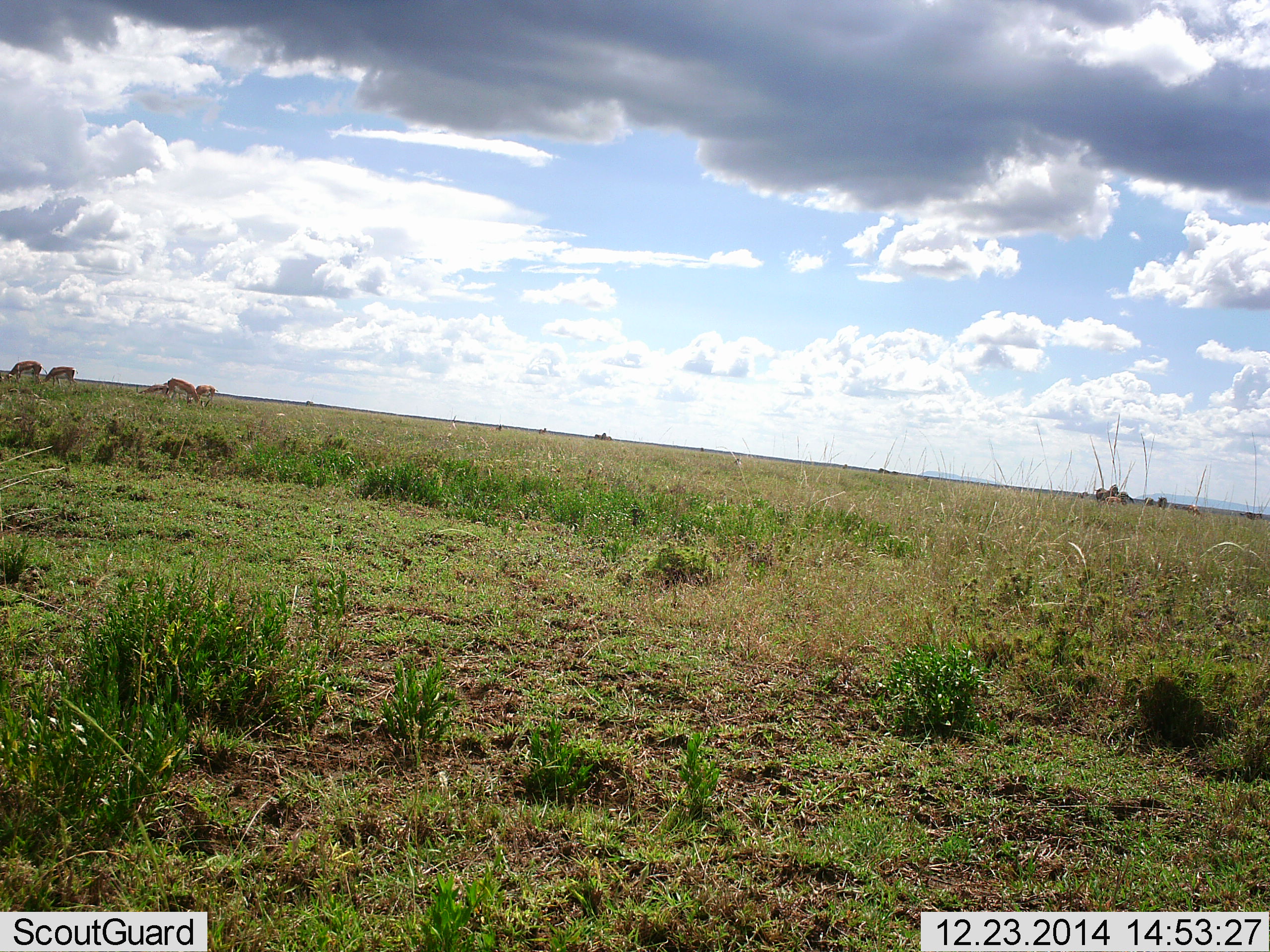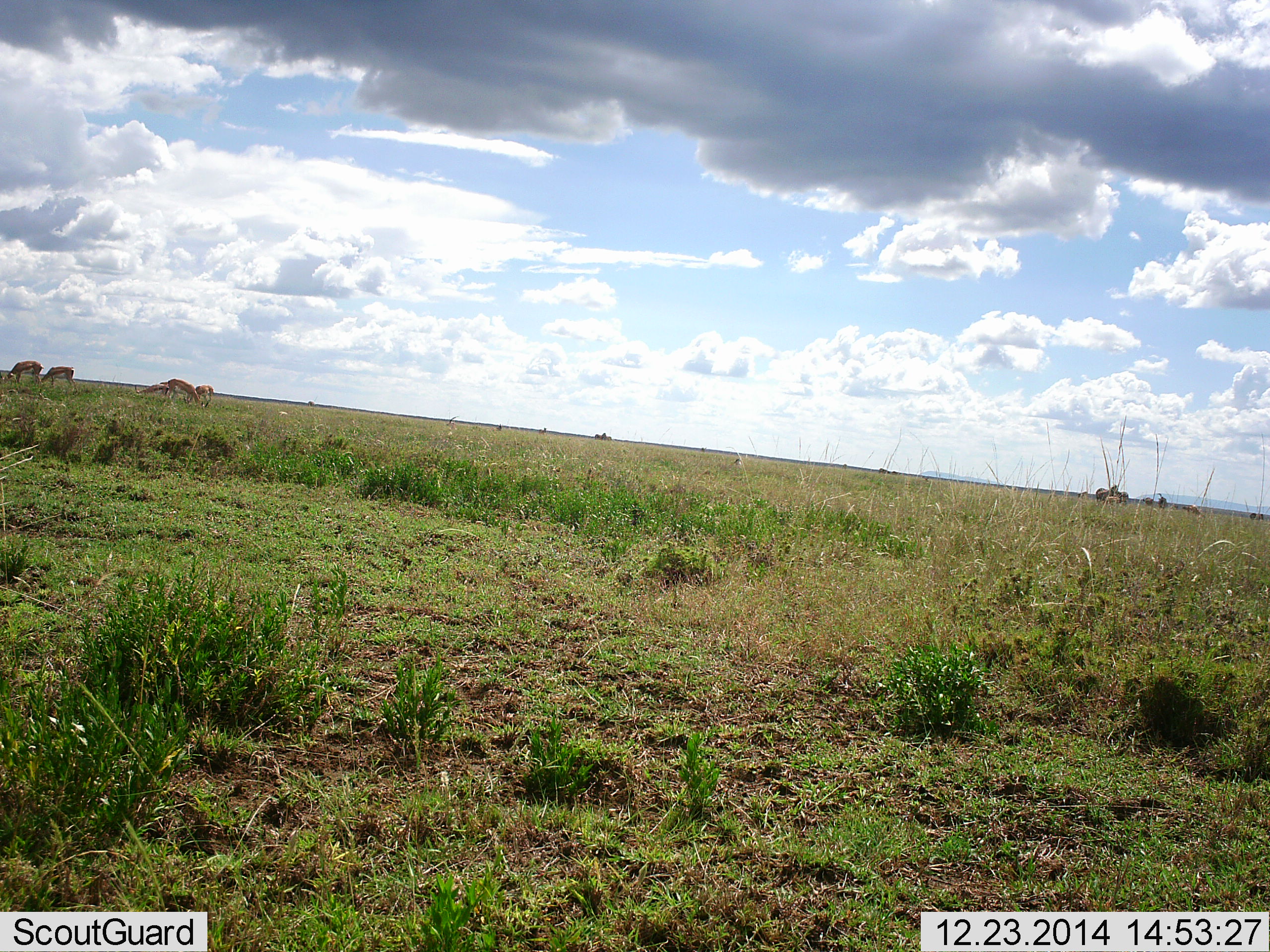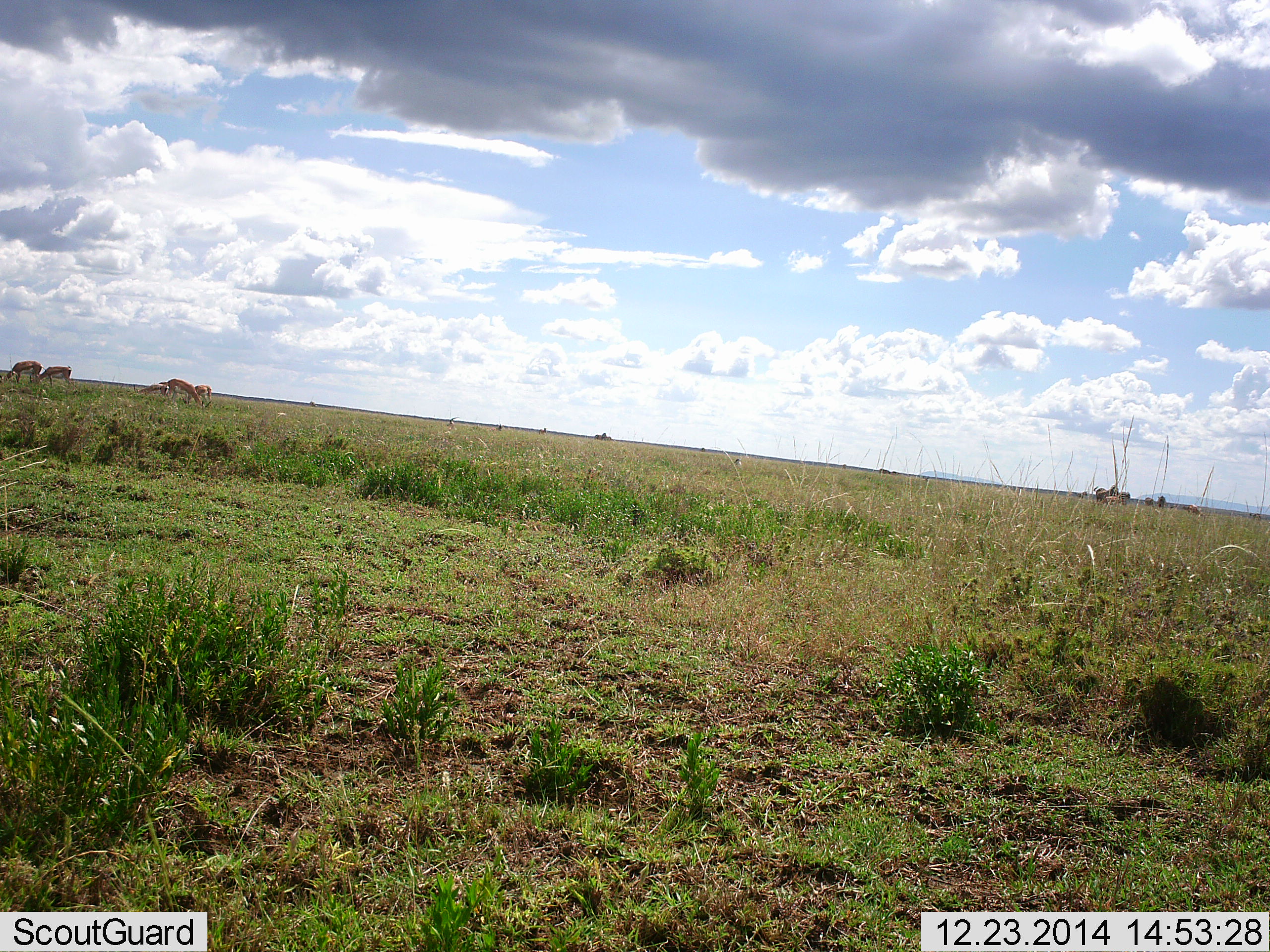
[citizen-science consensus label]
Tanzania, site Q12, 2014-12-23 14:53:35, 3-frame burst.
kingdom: Animalia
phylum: Chordata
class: Mammalia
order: Artiodactyla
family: Bovidae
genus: Eudorcas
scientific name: Eudorcas thomsonii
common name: thomson's gazelle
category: gazellethomsons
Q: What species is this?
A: Gazellethomsons (thomson's gazelle) (Eudorcas thomsonii).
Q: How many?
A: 5.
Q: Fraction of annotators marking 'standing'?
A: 50%.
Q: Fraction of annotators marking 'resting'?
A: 0%.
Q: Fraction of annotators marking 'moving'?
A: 0%.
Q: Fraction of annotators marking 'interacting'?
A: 0%.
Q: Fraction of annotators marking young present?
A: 17%.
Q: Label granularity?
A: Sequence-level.